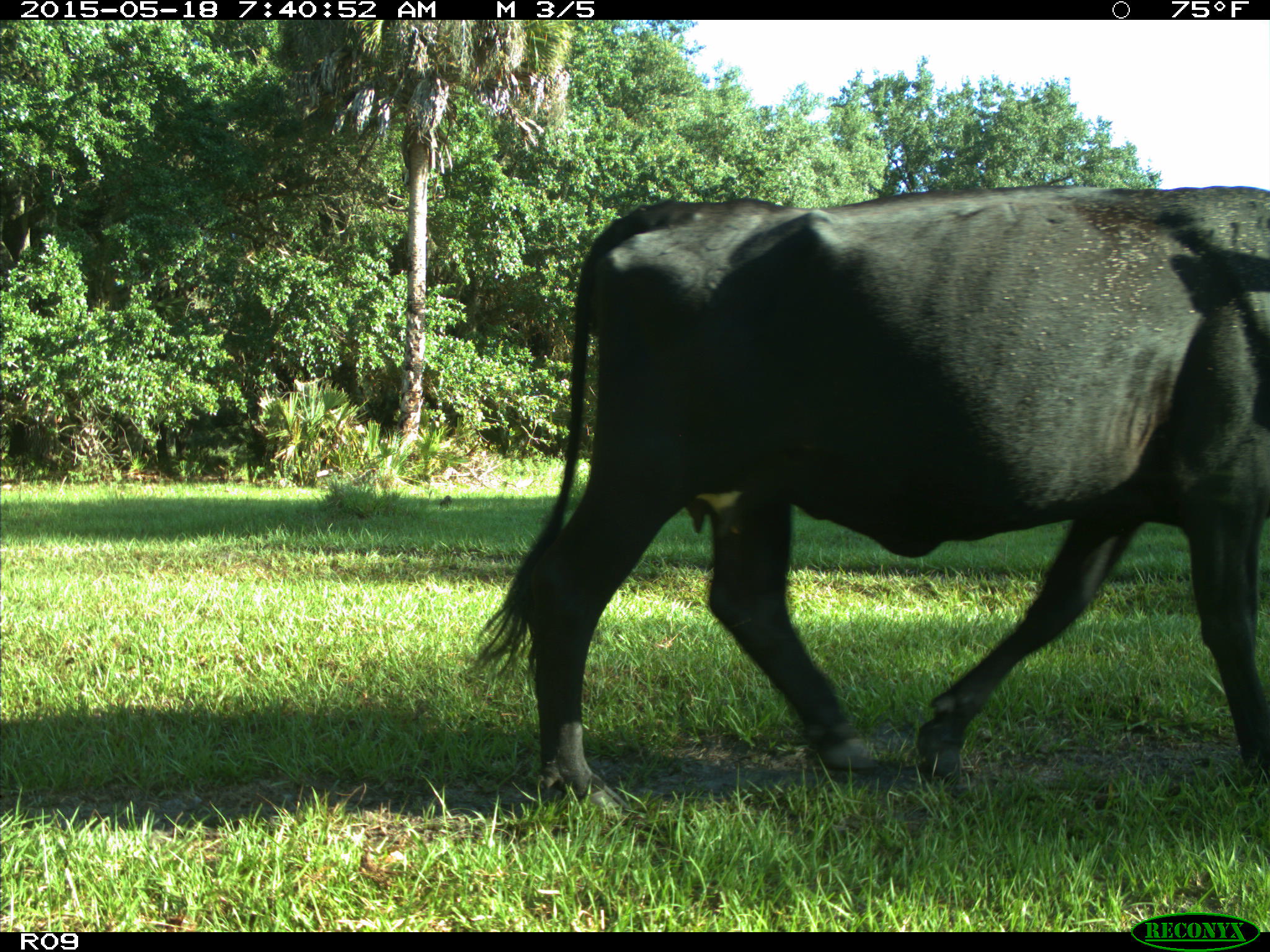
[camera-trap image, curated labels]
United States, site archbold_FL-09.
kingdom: Animalia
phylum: Chordata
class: Mammalia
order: Artiodactyla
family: Bovidae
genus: Bos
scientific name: Bos taurus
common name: domestic cow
Bos taurus (domestic cow).